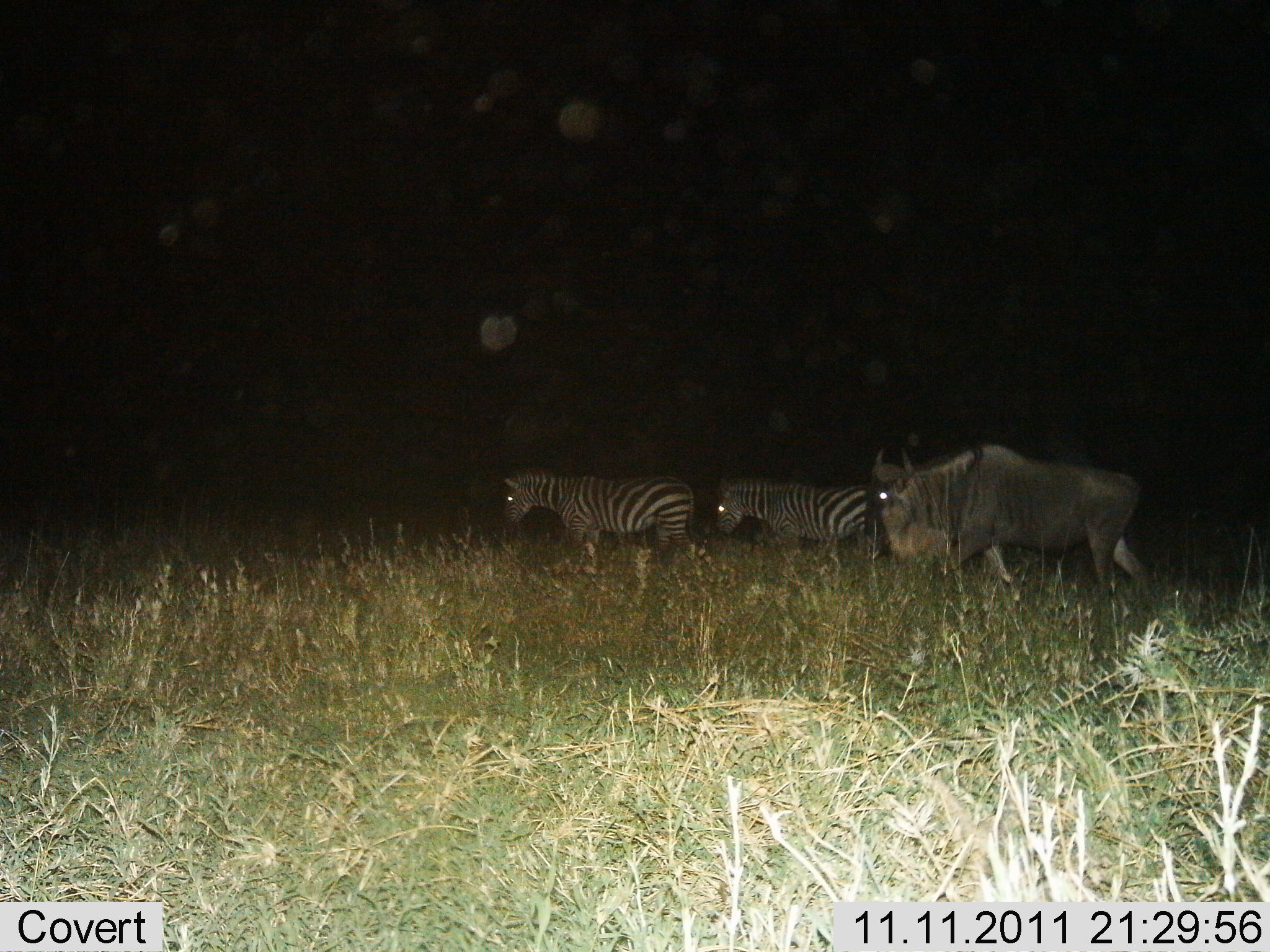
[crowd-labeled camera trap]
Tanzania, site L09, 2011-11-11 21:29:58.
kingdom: Animalia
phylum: Chordata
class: Mammalia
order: Artiodactyla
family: Bovidae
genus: Connochaetes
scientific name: Connochaetes taurinus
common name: blue wildebeest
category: wildebeest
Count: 1.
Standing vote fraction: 33%.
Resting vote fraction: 0%.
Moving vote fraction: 67%.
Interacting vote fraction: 0%.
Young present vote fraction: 0%.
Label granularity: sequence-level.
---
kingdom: Animalia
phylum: Chordata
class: Mammalia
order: Perissodactyla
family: Equidae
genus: Equus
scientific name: Equus quagga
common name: plains zebra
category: zebra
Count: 2.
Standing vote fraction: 44%.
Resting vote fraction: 0%.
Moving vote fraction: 56%.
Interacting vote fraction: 0%.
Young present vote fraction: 0%.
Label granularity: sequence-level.